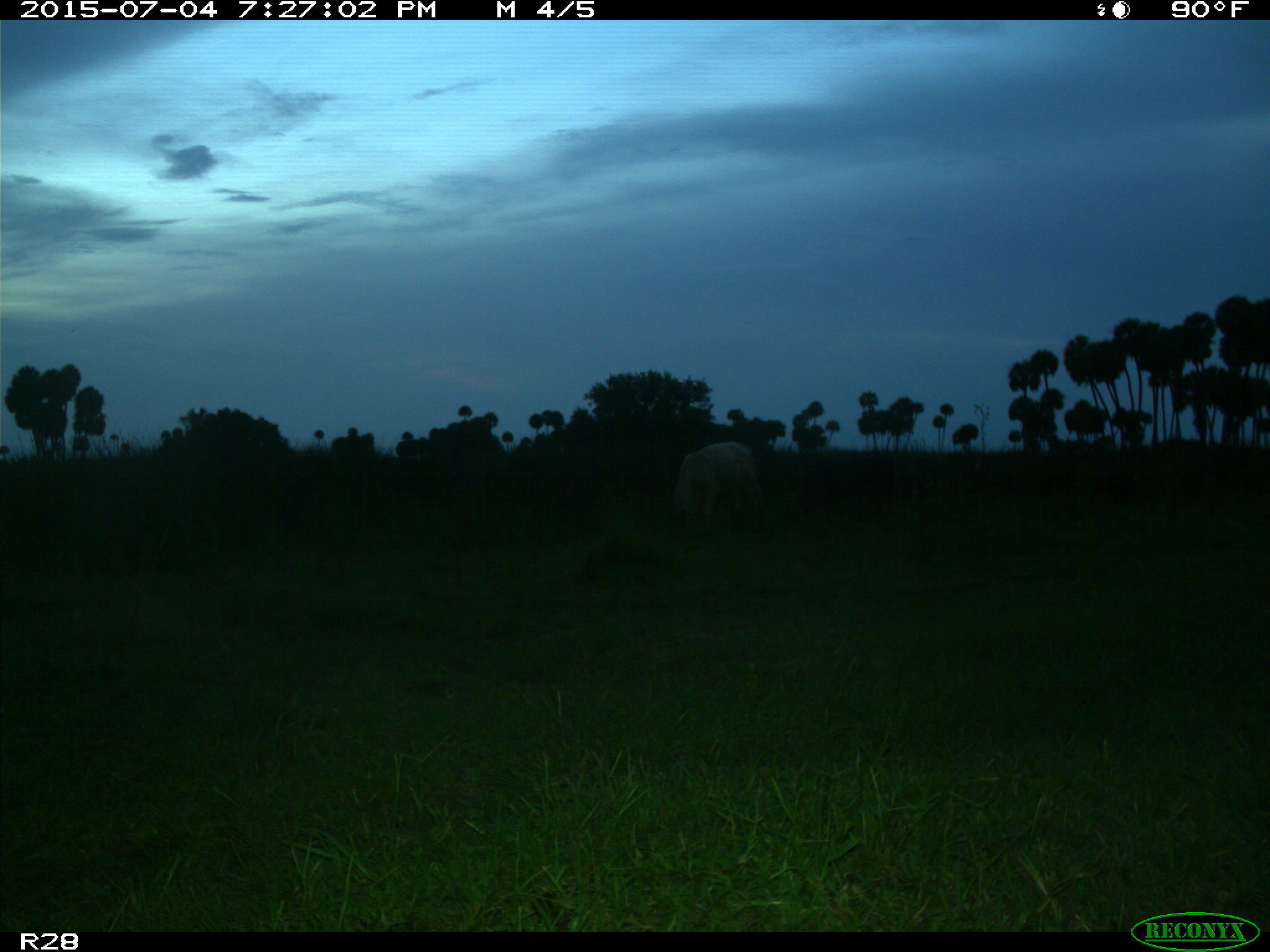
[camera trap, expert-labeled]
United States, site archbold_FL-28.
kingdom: Animalia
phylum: Chordata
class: Mammalia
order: Artiodactyla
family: Bovidae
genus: Bos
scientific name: Bos taurus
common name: domestic cow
Bos taurus (domestic cow).